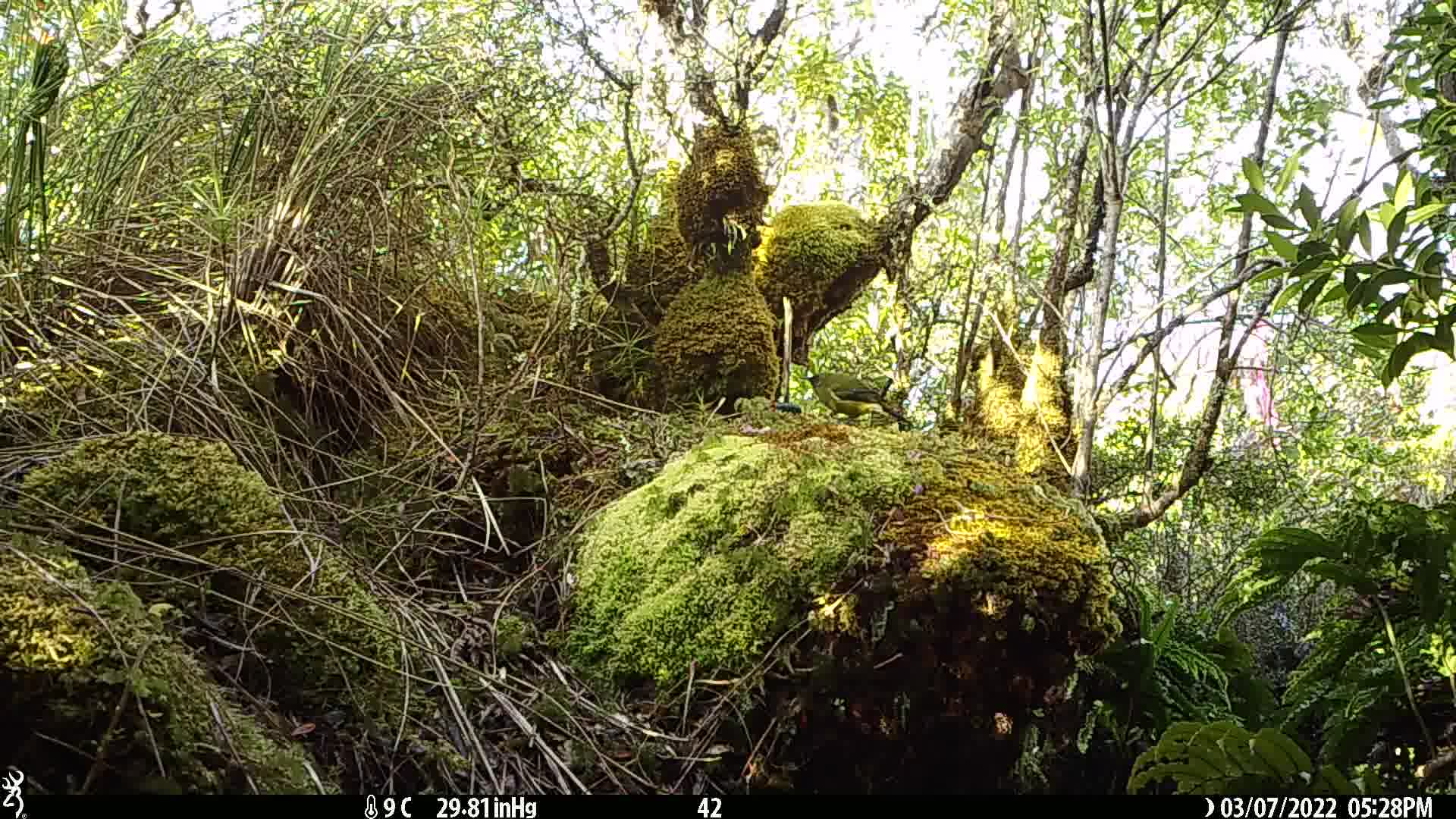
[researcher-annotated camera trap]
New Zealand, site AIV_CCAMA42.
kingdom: Animalia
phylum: Chordata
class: Aves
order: Passeriformes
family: Meliphagidae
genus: Anthornis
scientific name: Anthornis melanura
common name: new zealand bellbird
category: bellbird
Bellbird (new zealand bellbird) (Anthornis melanura).